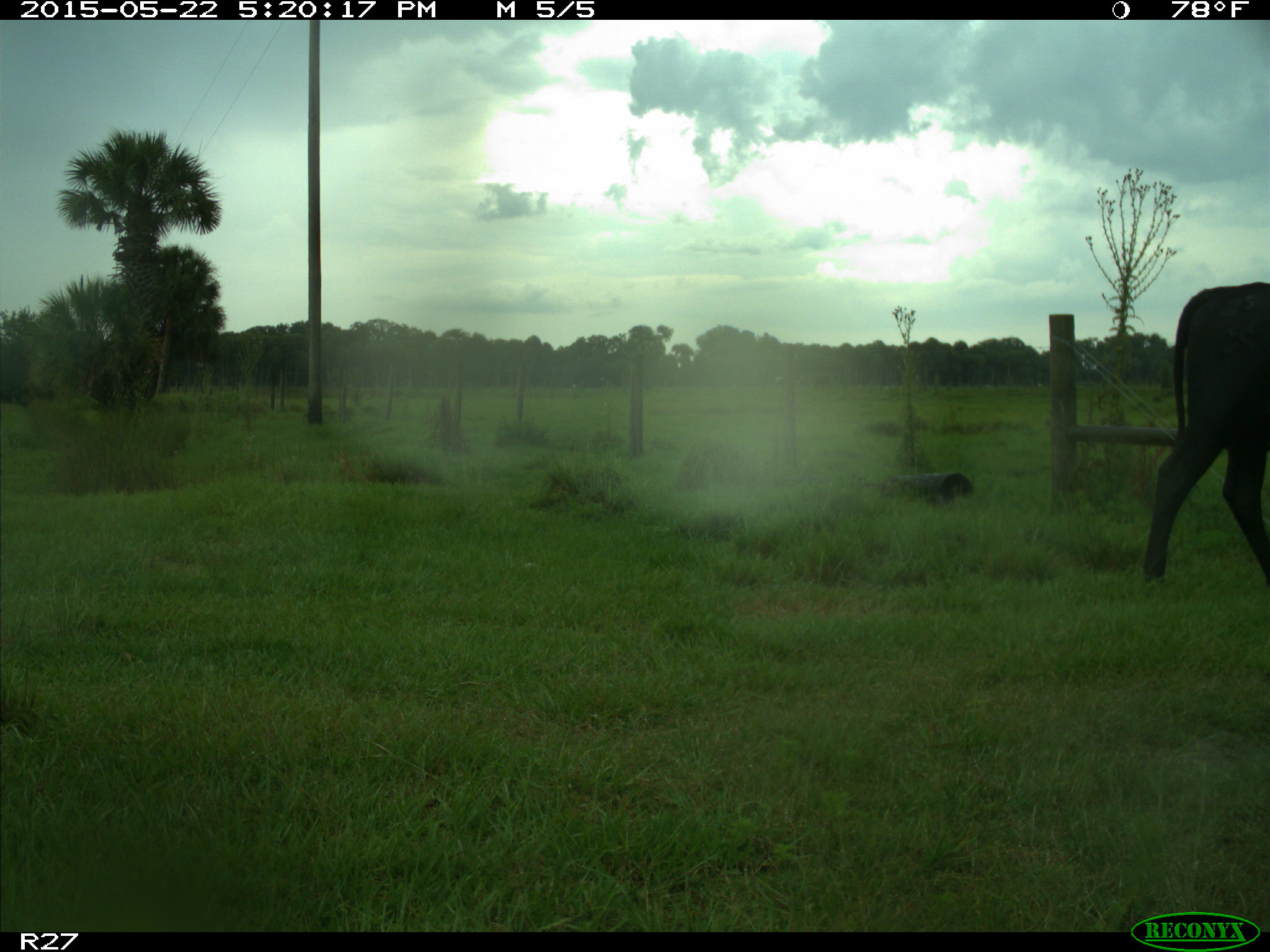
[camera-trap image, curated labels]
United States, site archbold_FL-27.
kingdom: Animalia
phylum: Chordata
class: Mammalia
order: Artiodactyla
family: Bovidae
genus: Bos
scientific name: Bos taurus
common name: domestic cow